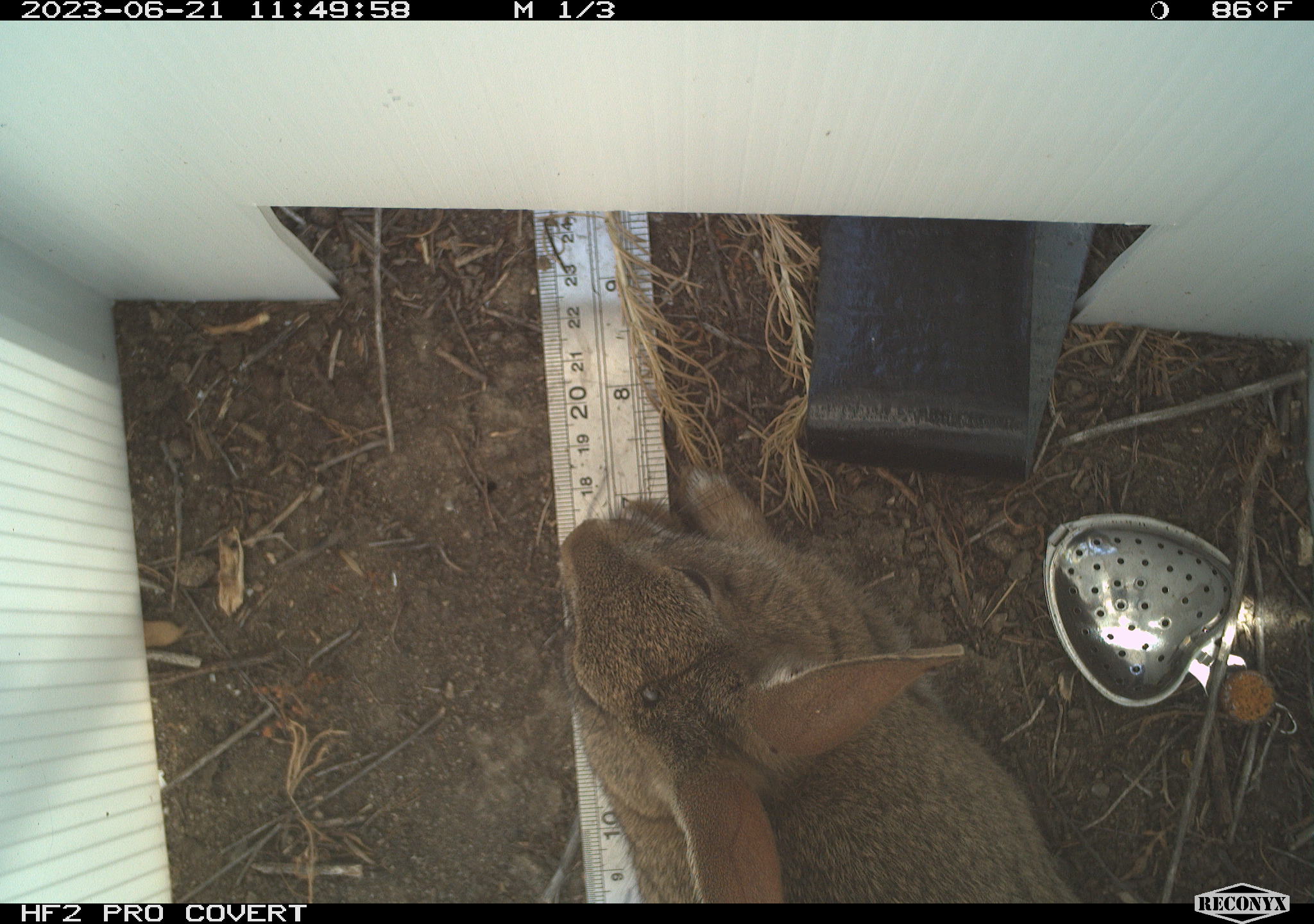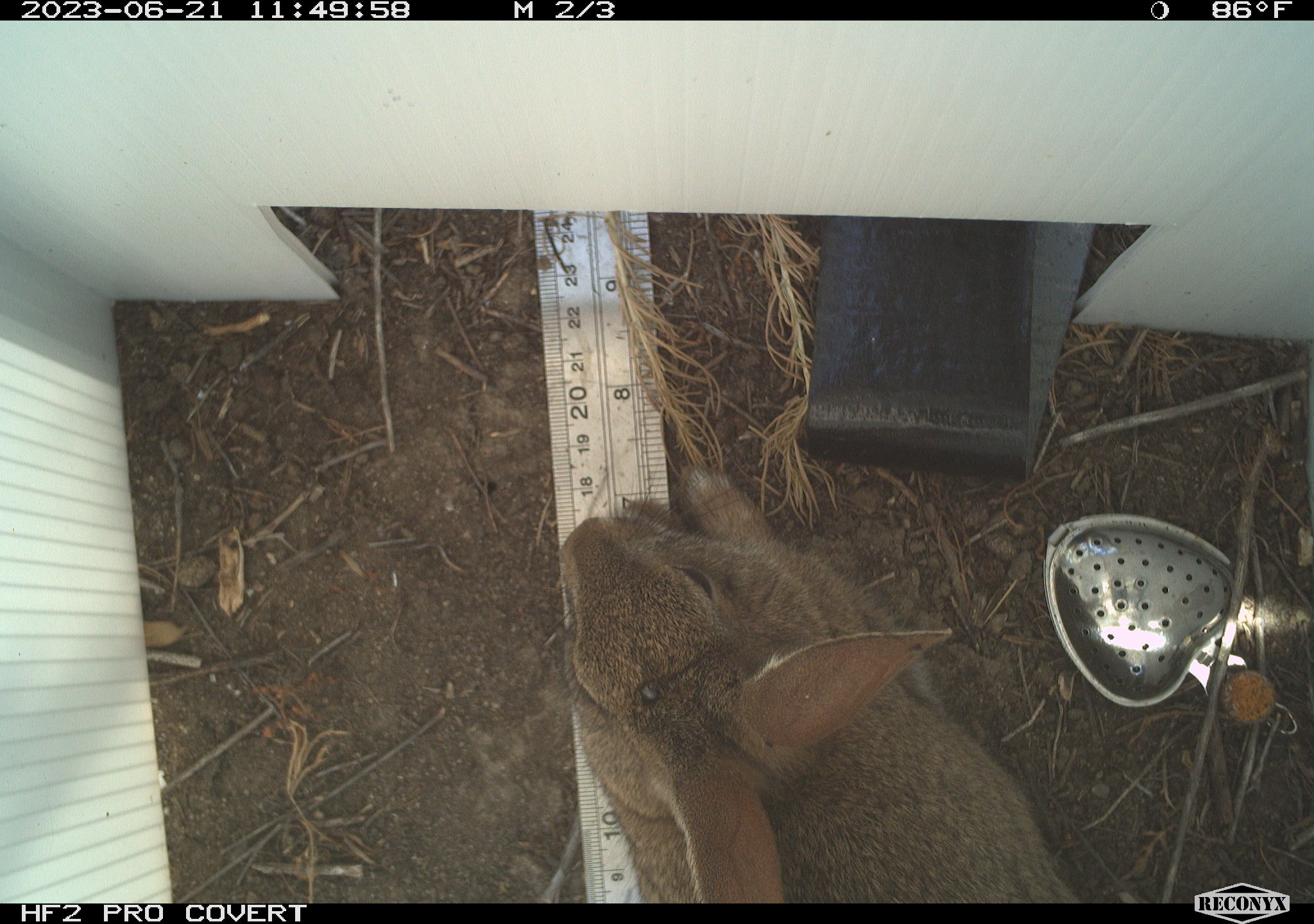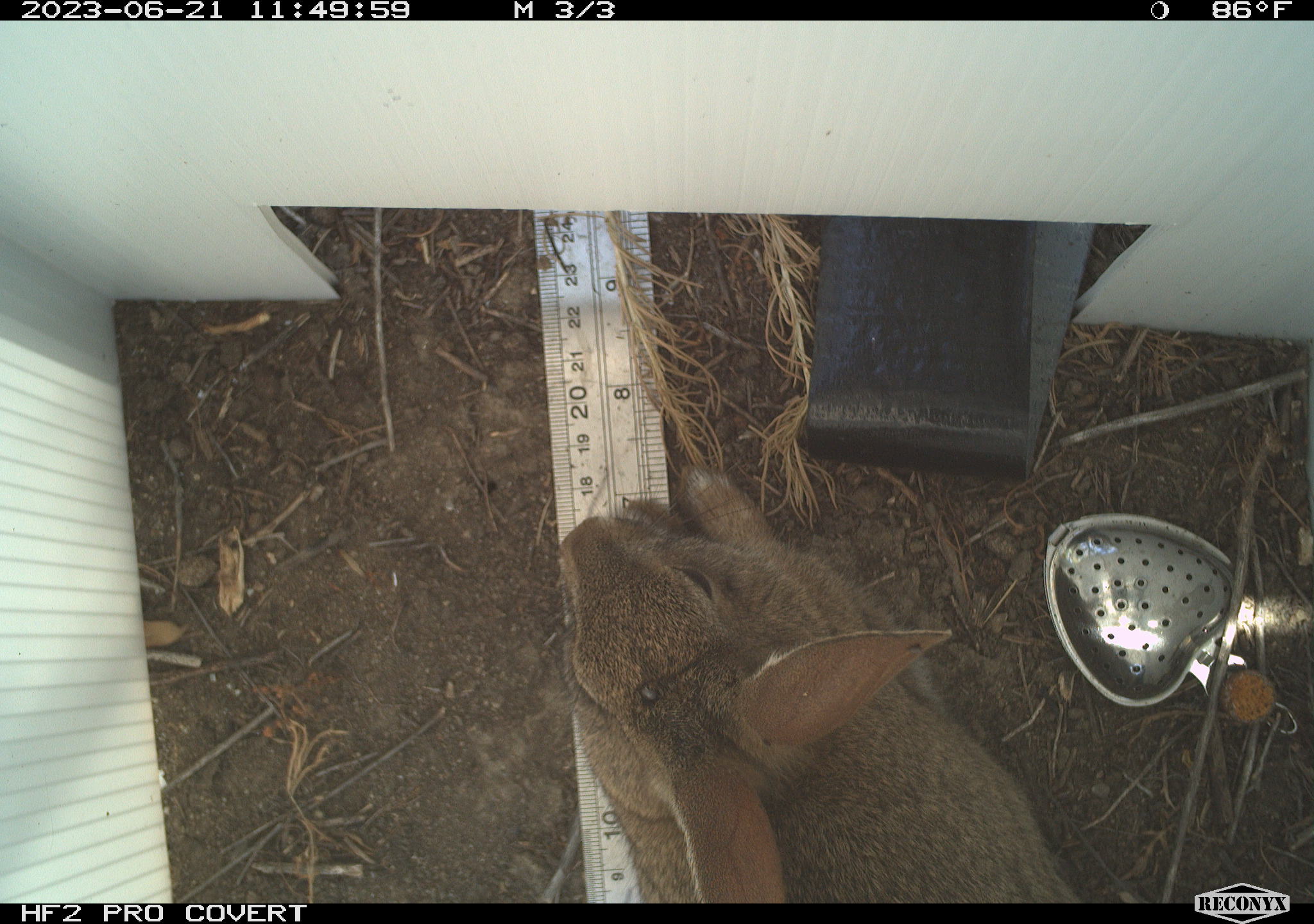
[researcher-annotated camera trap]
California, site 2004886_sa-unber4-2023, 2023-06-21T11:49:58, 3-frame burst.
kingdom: Animalia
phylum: Chordata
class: Mammalia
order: Lagomorpha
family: Leporidae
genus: Sylvilagus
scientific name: Sylvilagus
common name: cottontail rabbits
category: sylvilagus species